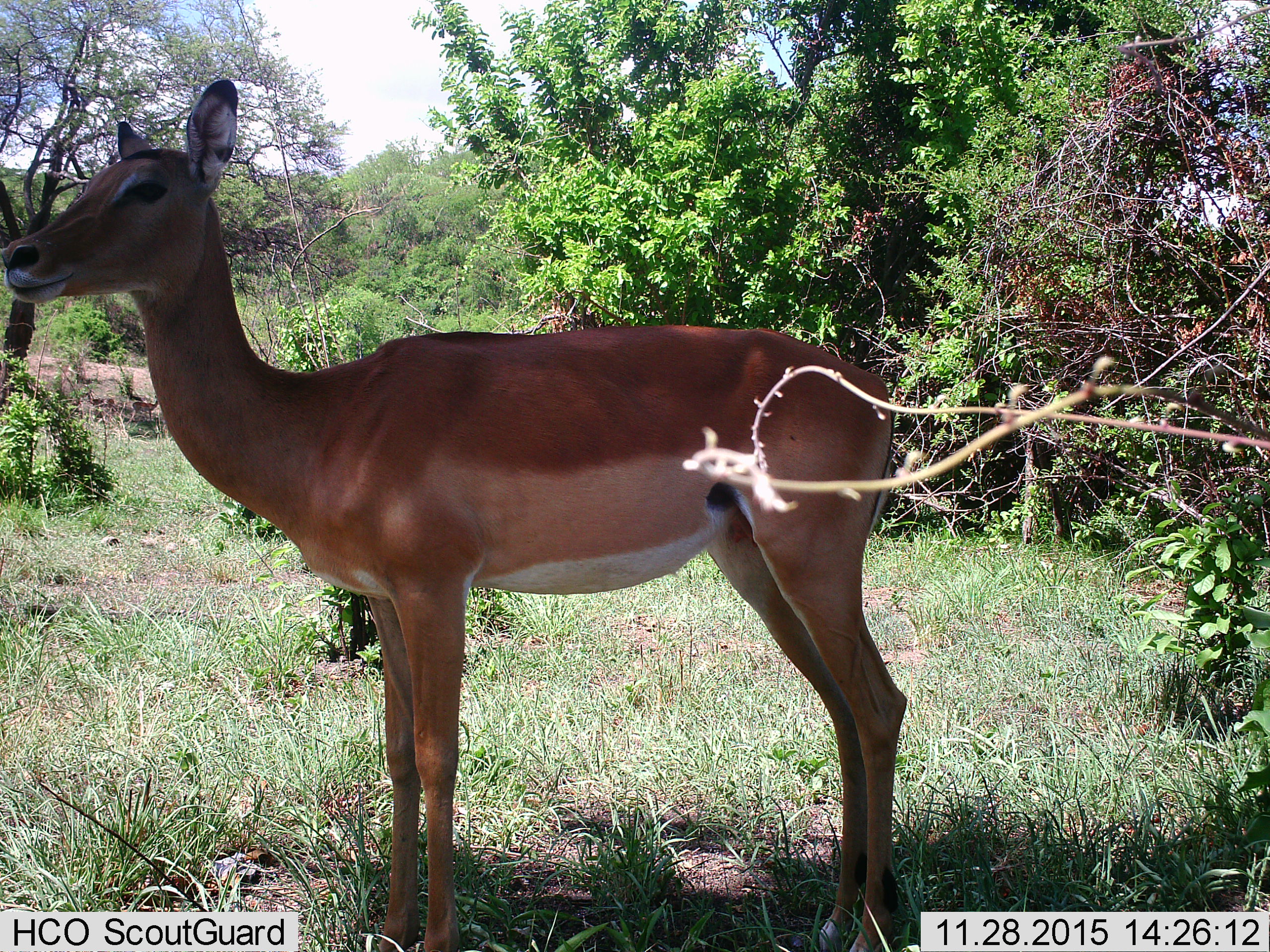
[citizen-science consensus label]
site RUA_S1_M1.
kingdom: Animalia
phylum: Chordata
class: Mammalia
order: Artiodactyla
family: Bovidae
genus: Aepyceros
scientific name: Aepyceros melampus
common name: impala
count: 1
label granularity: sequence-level